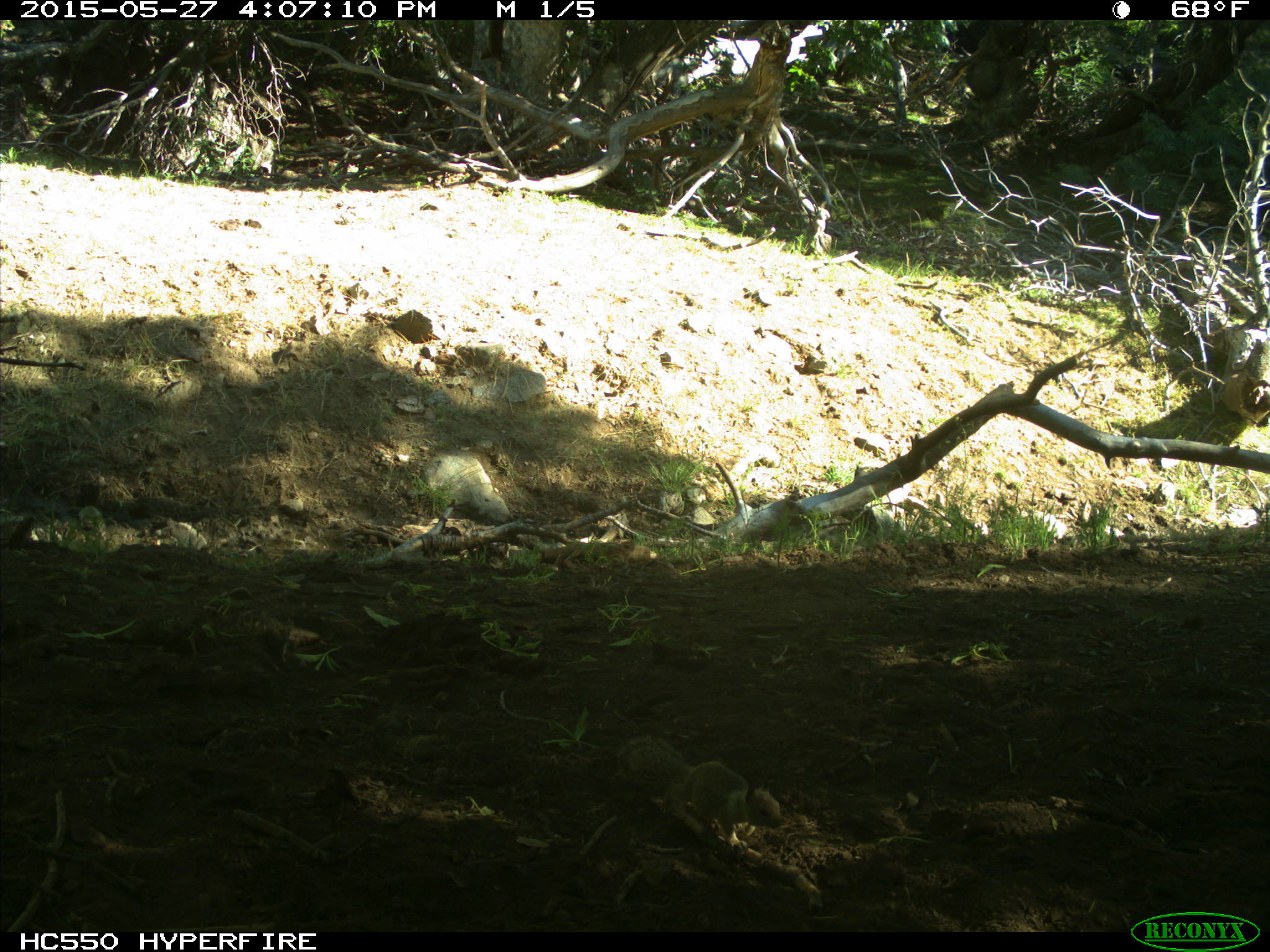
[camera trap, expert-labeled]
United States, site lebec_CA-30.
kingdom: Animalia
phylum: Chordata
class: Mammalia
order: Rodentia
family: Sciuridae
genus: Otospermophilus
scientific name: Otospermophilus beecheyi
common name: california ground squirrel